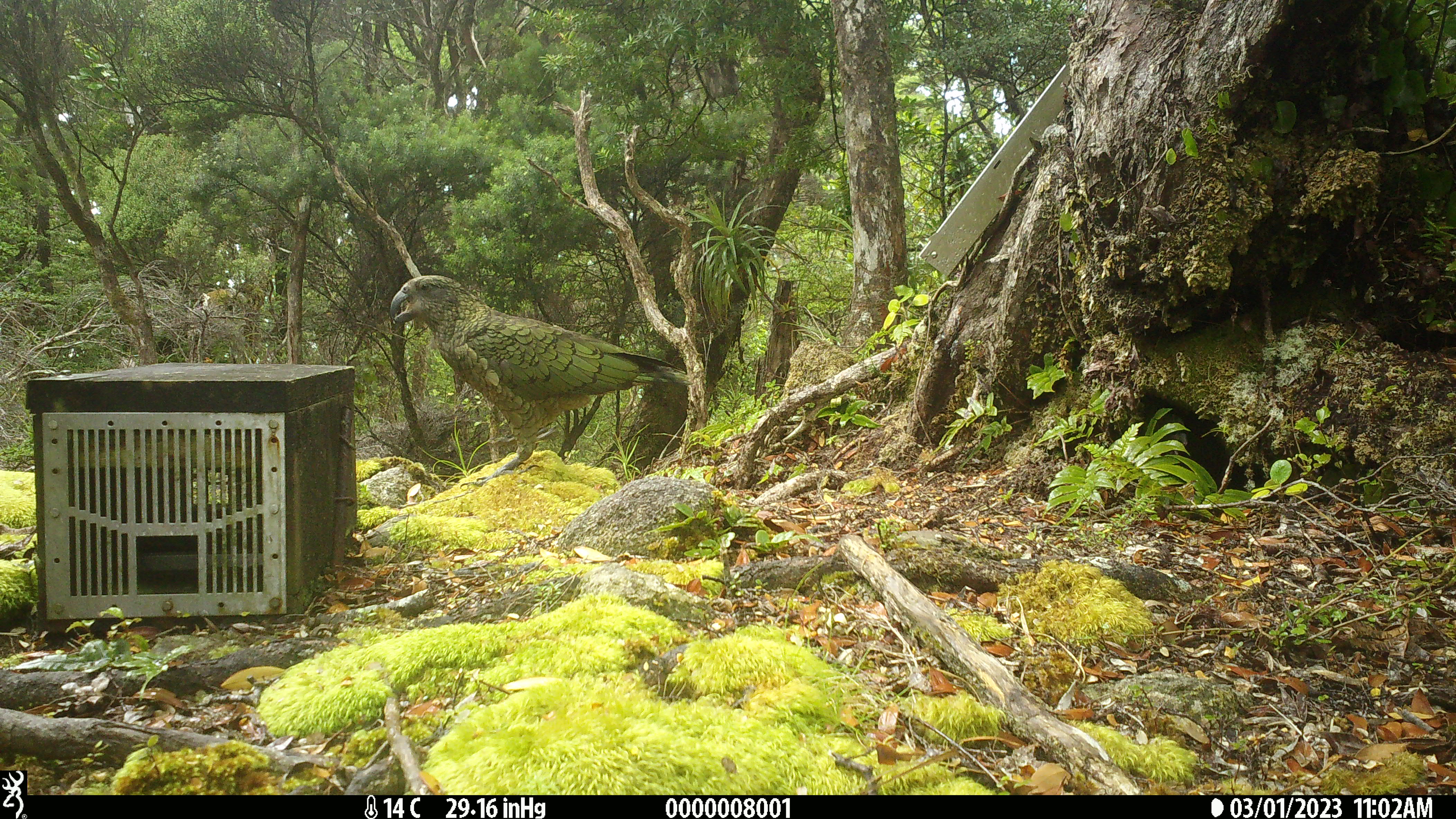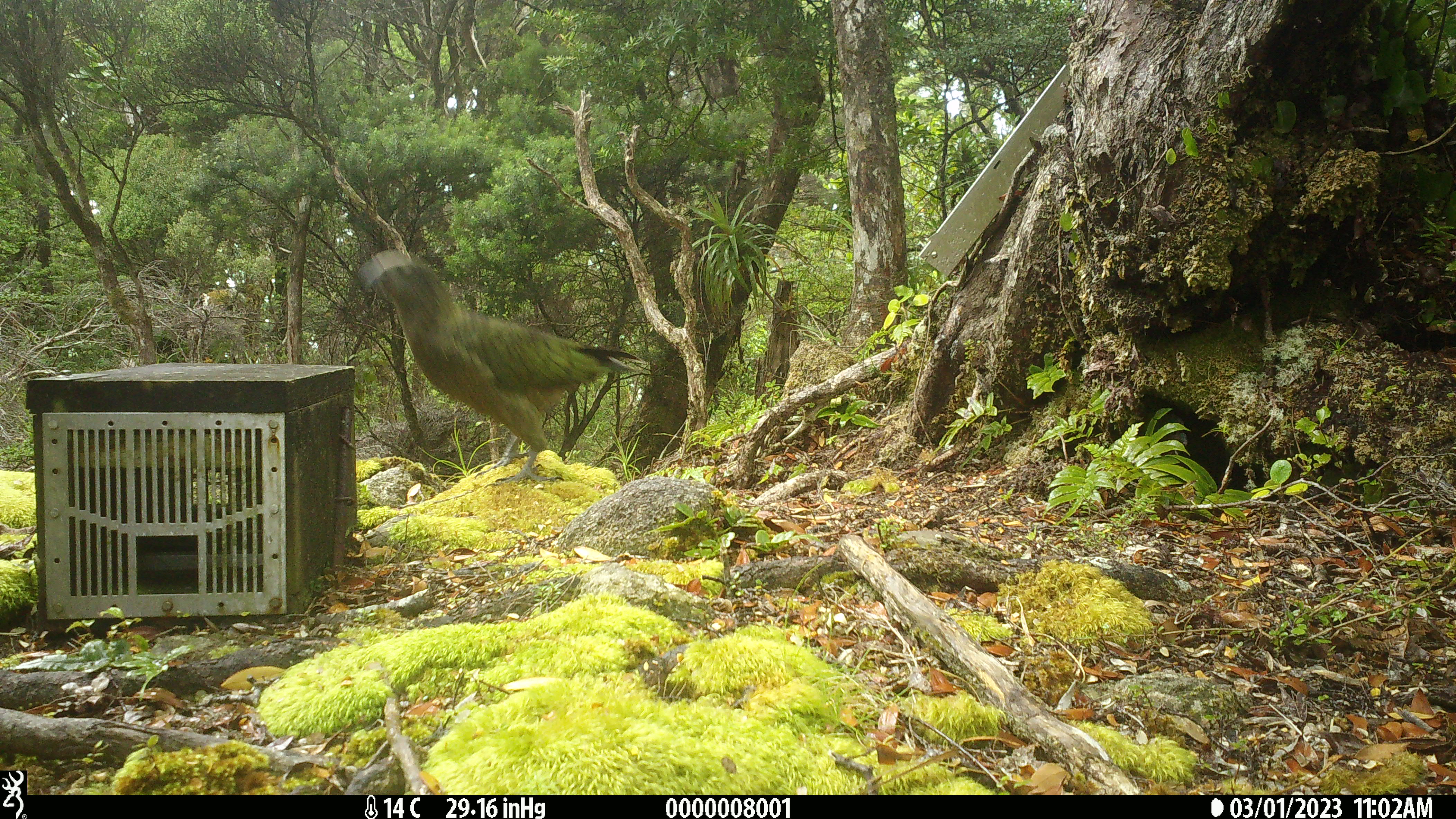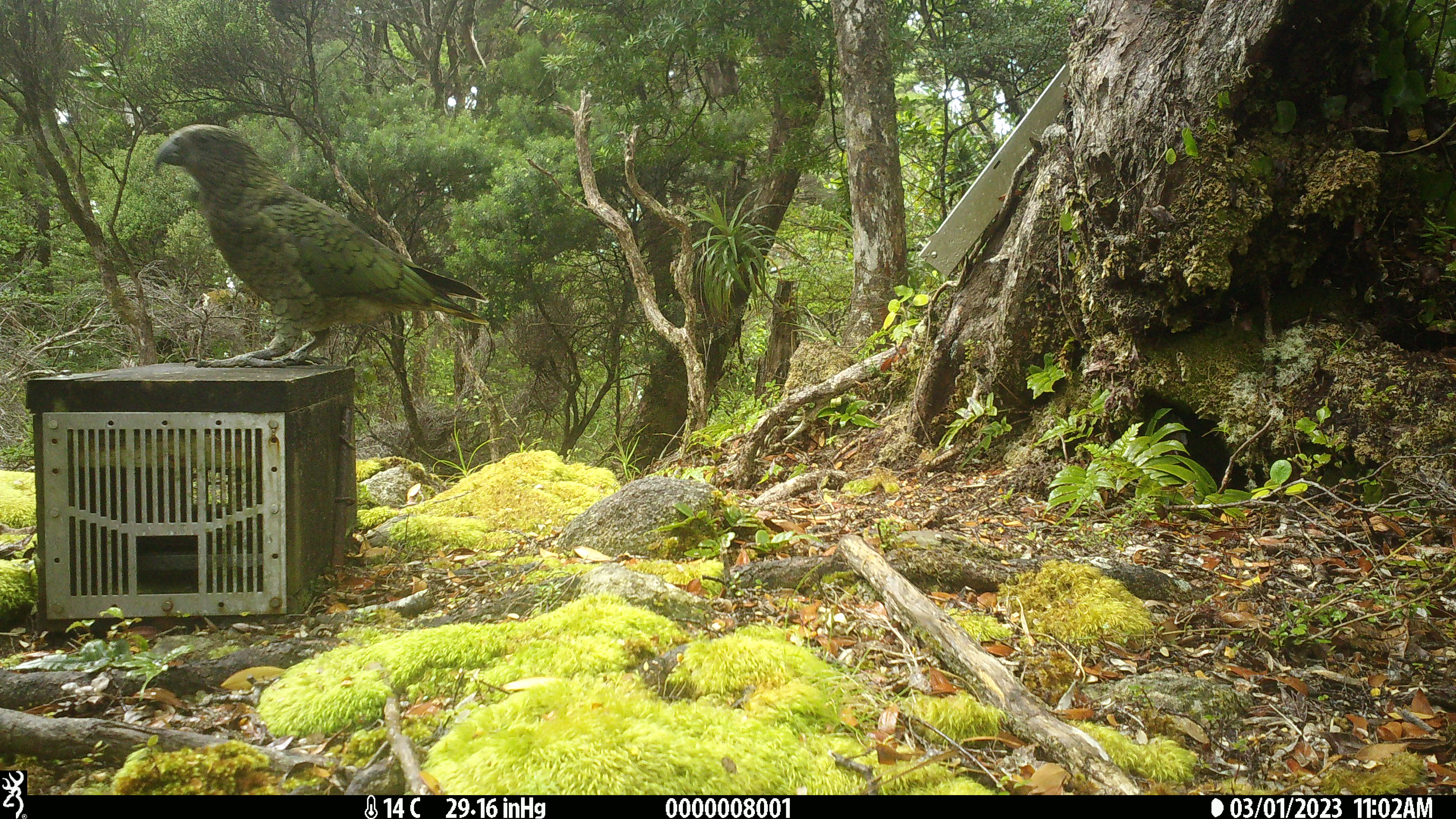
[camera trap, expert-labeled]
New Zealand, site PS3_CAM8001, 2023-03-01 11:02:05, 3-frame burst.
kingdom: Animalia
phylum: Chordata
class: Aves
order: Psittaciformes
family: Strigopidae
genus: Nestor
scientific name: Nestor notabilis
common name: kea